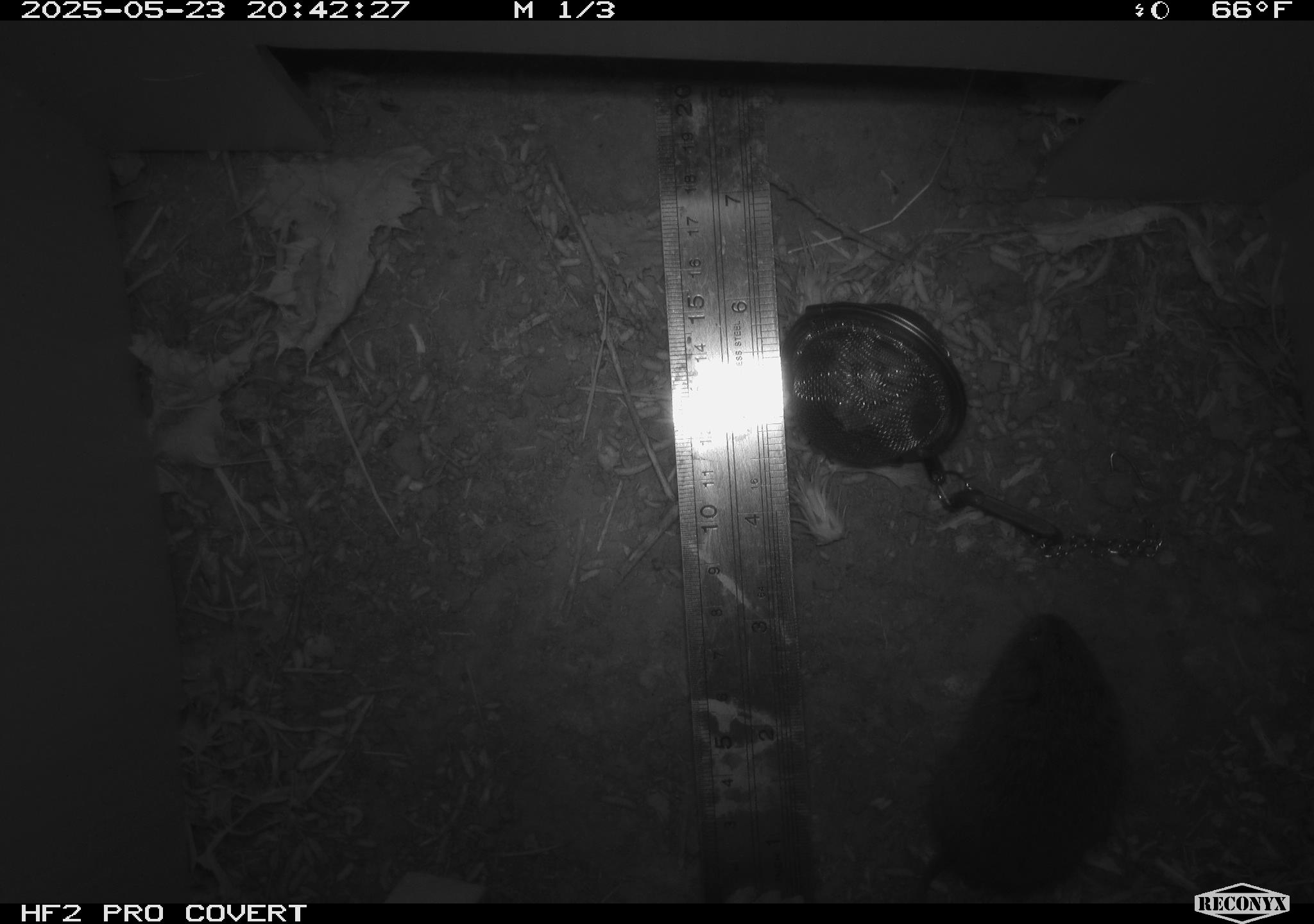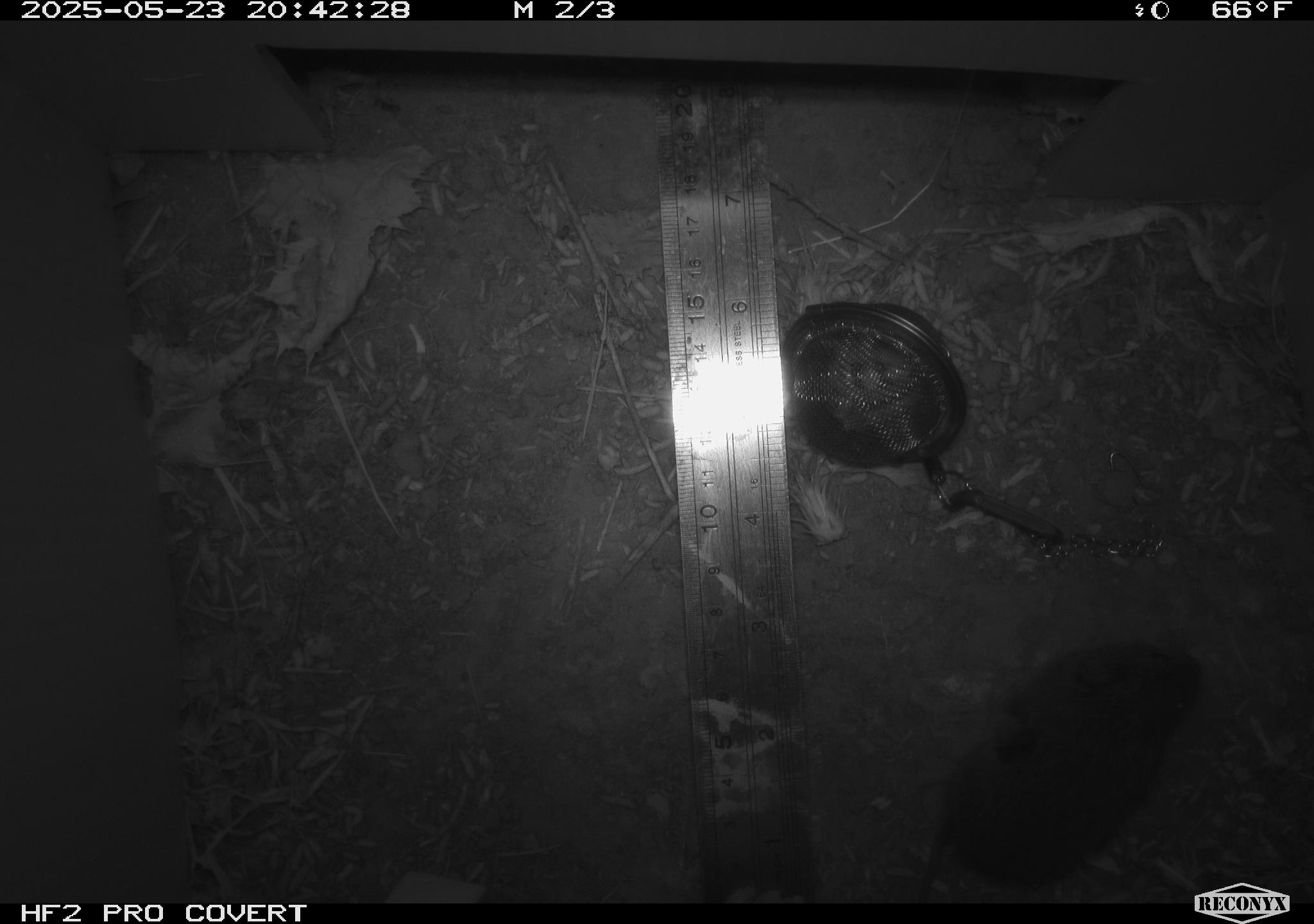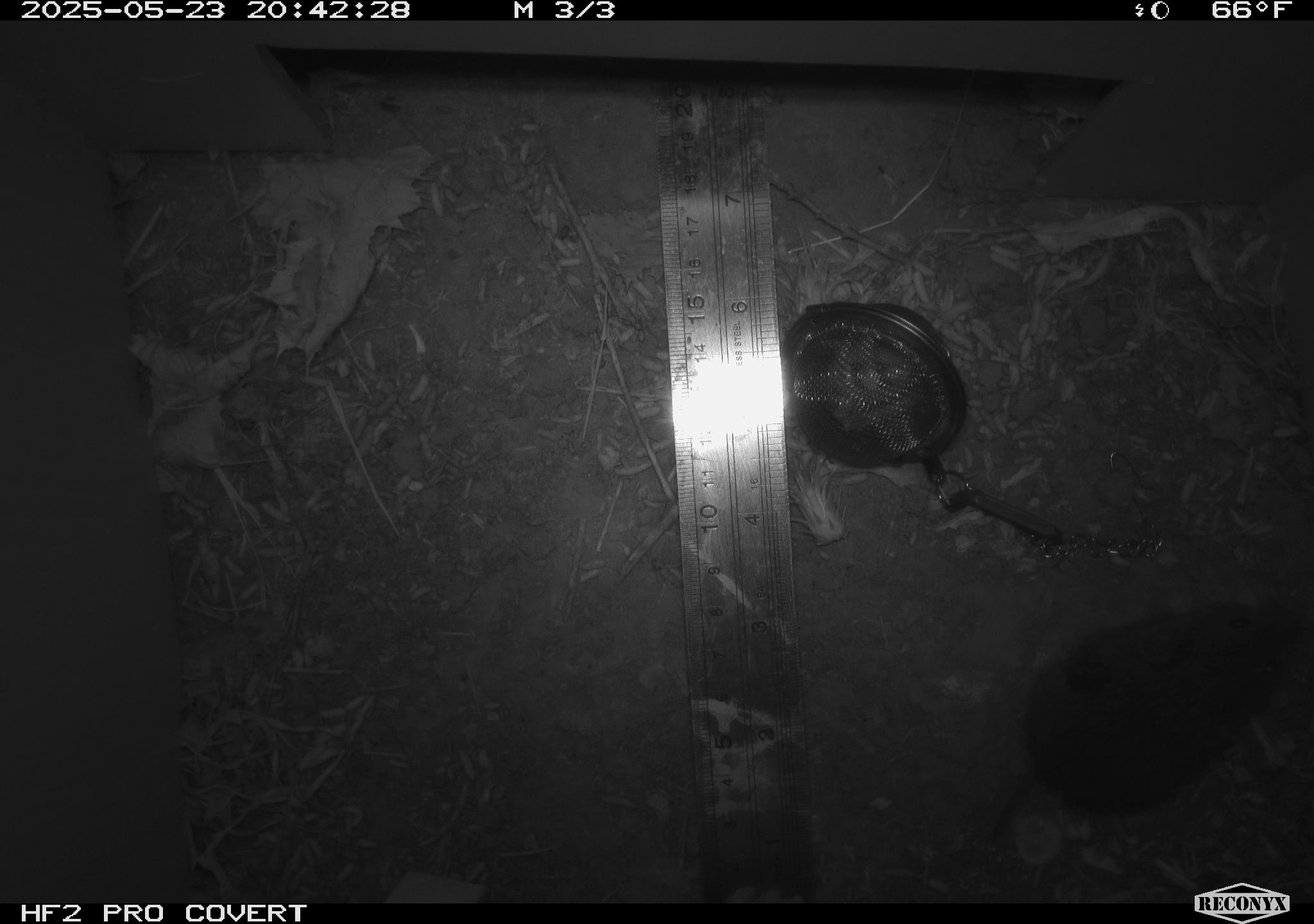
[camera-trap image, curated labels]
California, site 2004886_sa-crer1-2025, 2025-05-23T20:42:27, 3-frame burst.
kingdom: Animalia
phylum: Chordata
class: Mammalia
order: Rodentia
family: Cricetidae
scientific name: Arvicolinae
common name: voles, lemmings, and muskrats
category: arvicolinae subfamily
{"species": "arvicolinae subfamily (voles, lemmings, and muskrats) (Arvicolinae)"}